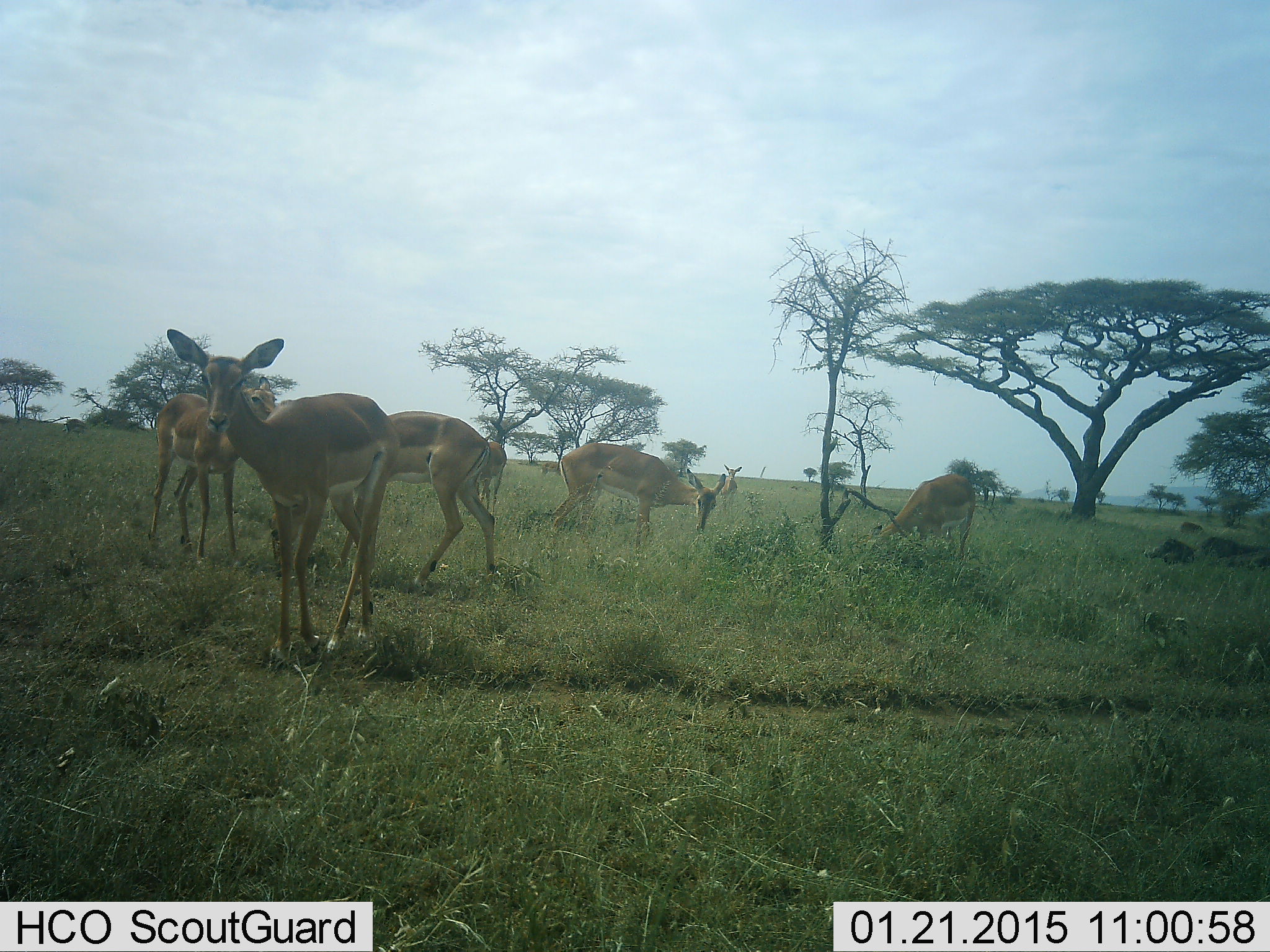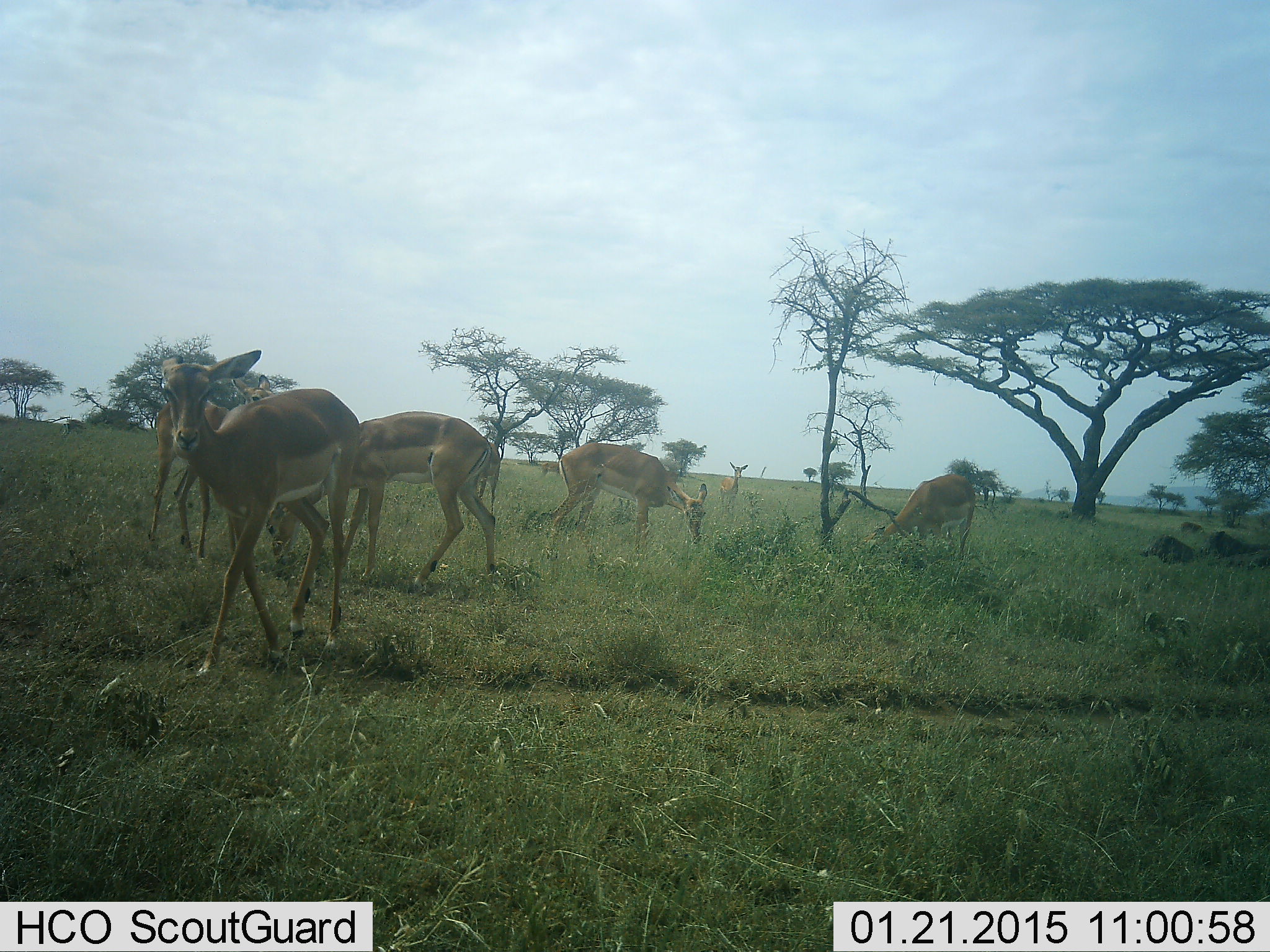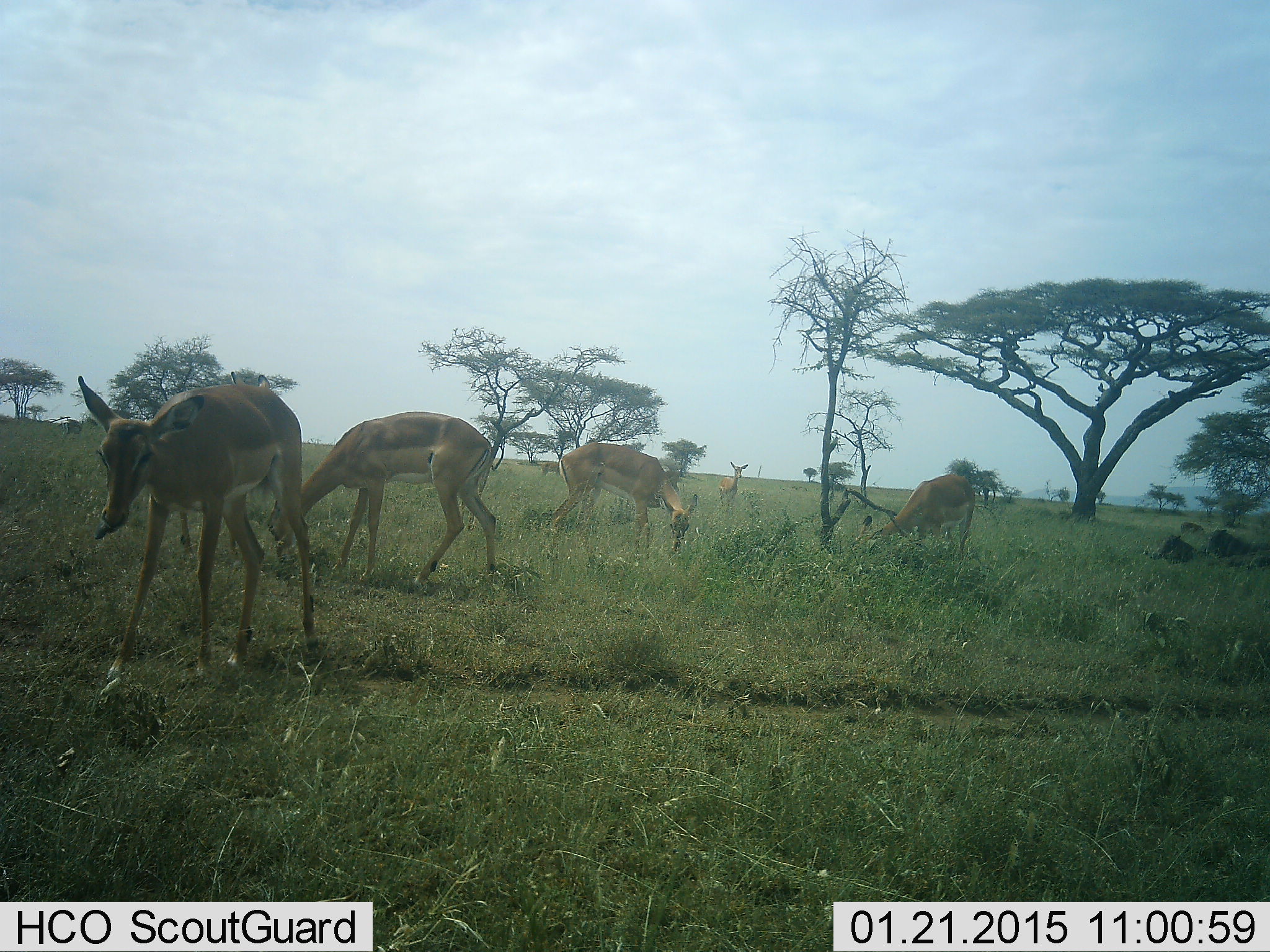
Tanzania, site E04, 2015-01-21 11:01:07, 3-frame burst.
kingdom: Animalia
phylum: Chordata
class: Mammalia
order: Artiodactyla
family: Bovidae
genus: Aepyceros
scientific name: Aepyceros melampus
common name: impala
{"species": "impala (Aepyceros melampus)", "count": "7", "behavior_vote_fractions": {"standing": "86%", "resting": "7%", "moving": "57%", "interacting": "0%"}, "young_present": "0%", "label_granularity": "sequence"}